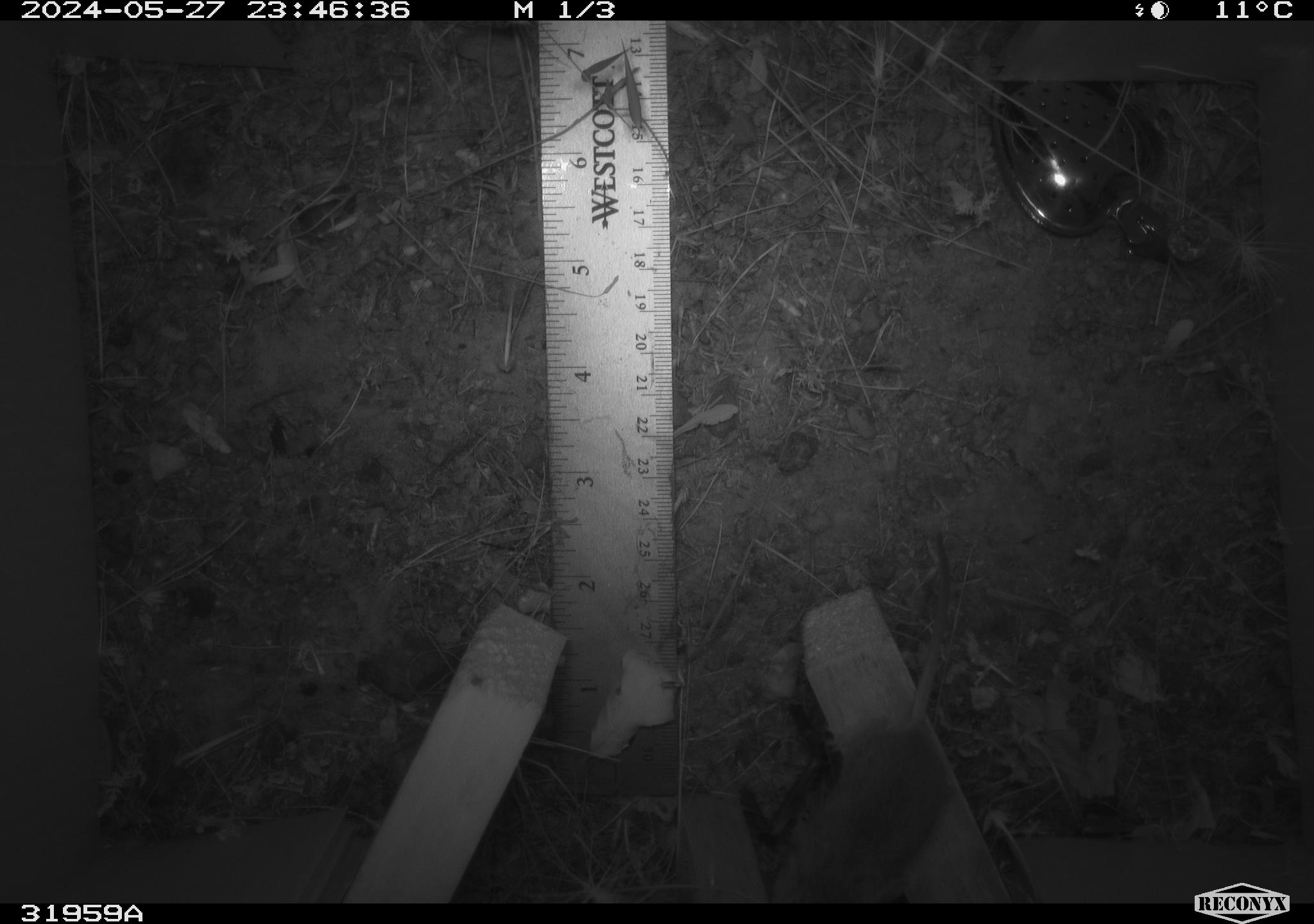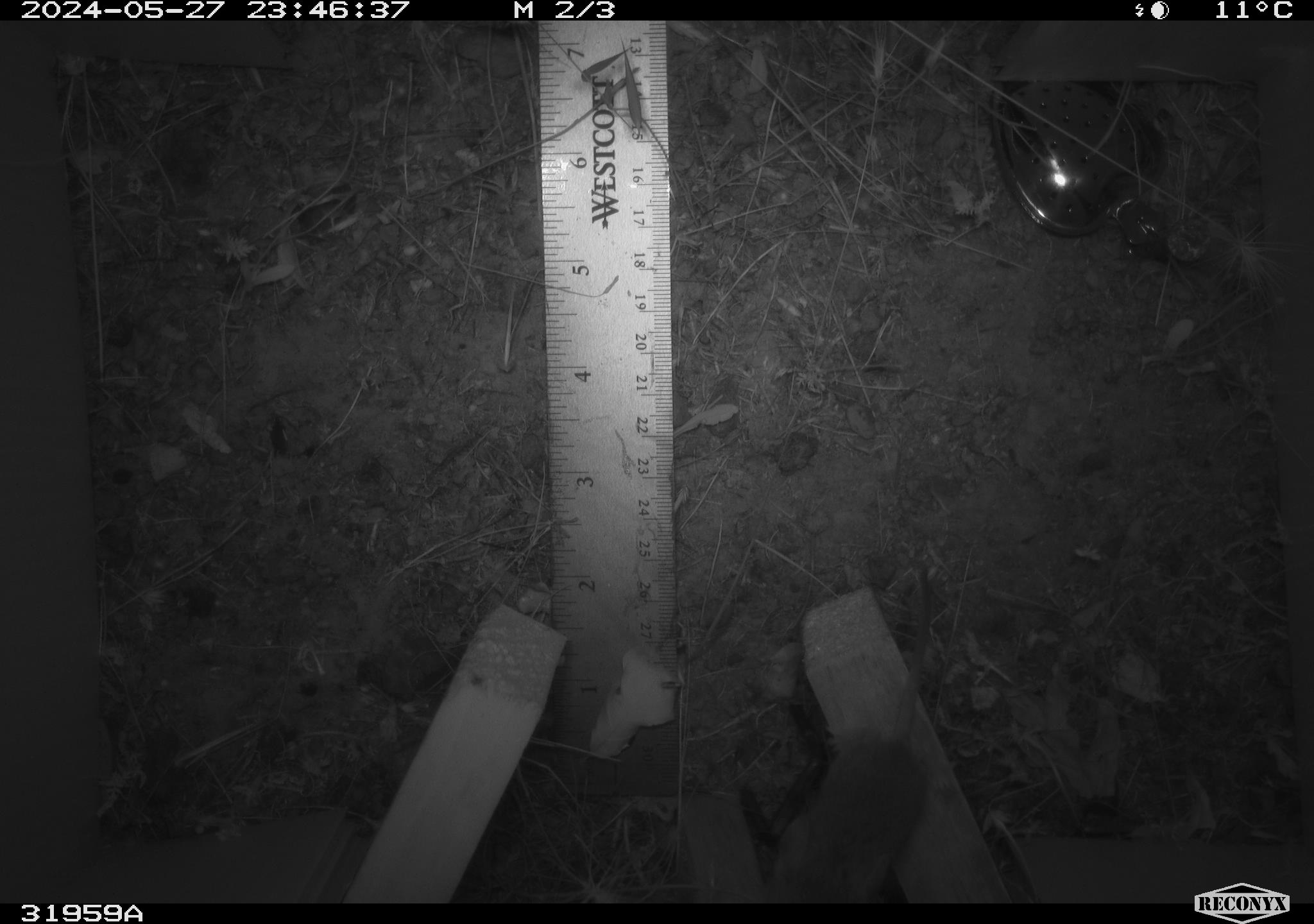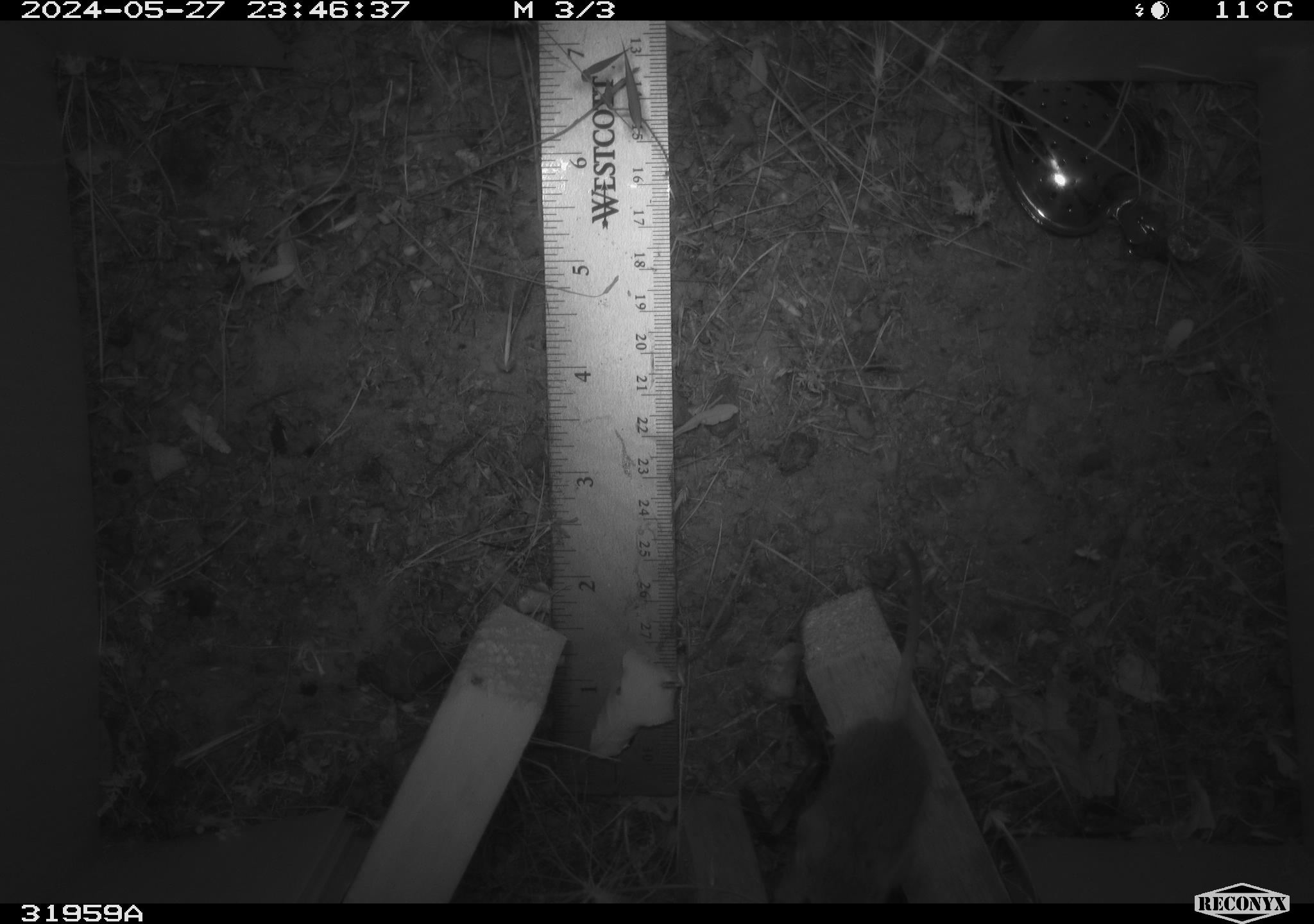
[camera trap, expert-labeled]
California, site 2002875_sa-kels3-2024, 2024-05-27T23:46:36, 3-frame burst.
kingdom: Animalia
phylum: Chordata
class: Mammalia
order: Rodentia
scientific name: Rodentia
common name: rodent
Rodent (Rodentia).